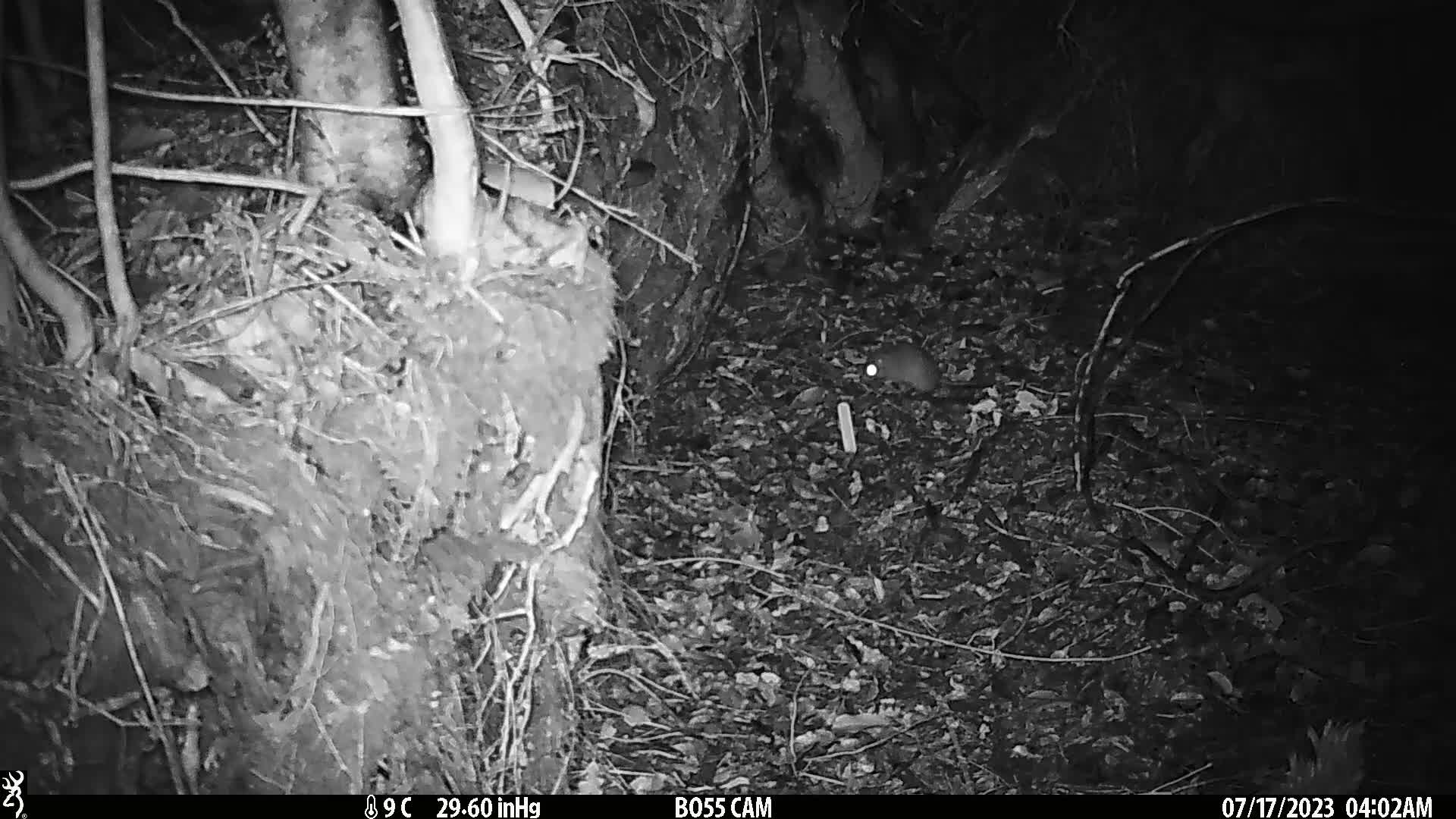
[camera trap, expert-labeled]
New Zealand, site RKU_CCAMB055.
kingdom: Animalia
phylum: Chordata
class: Mammalia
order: Rodentia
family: Muridae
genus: Rattus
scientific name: Rattus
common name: rat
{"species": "rat (Rattus)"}